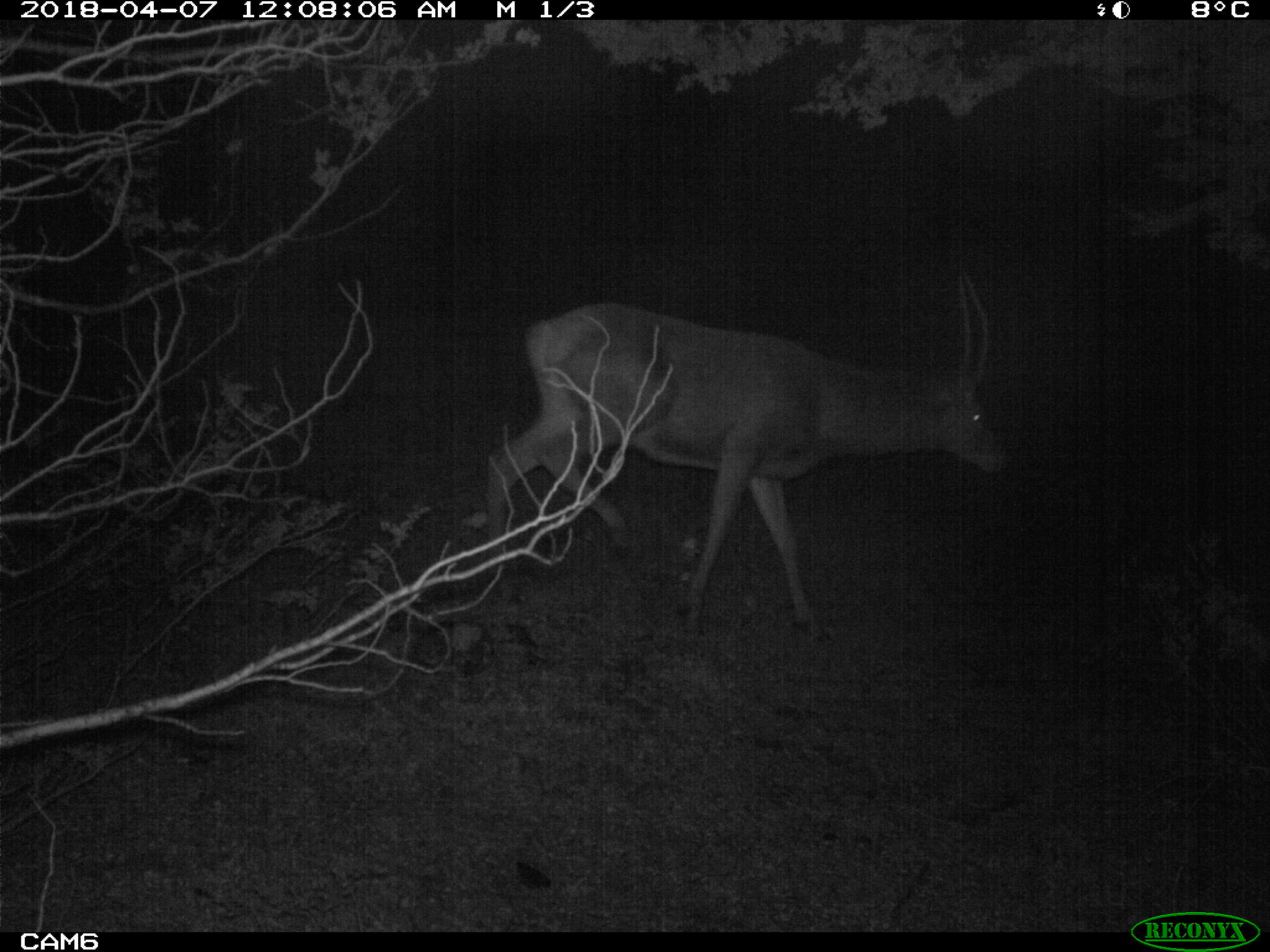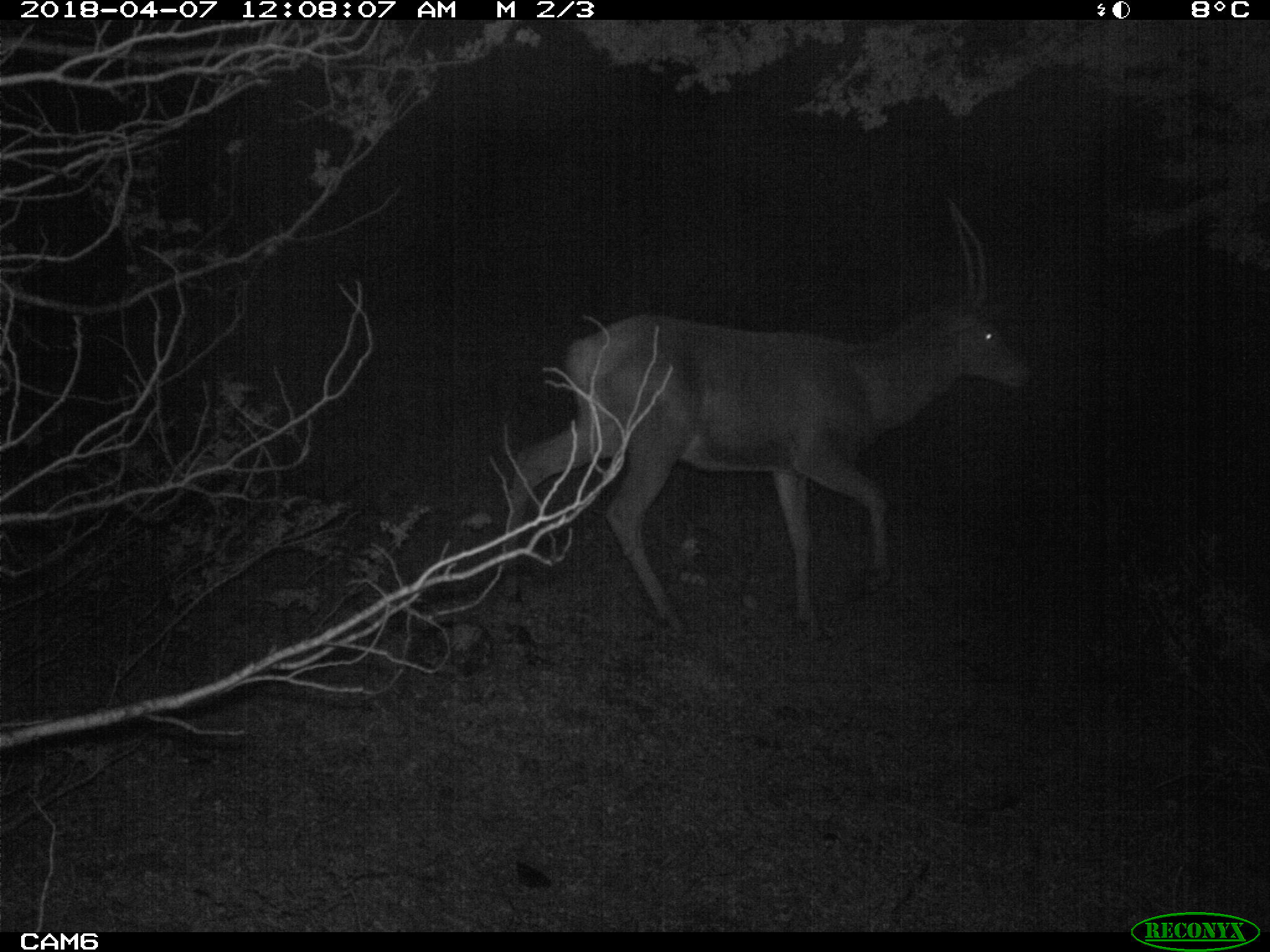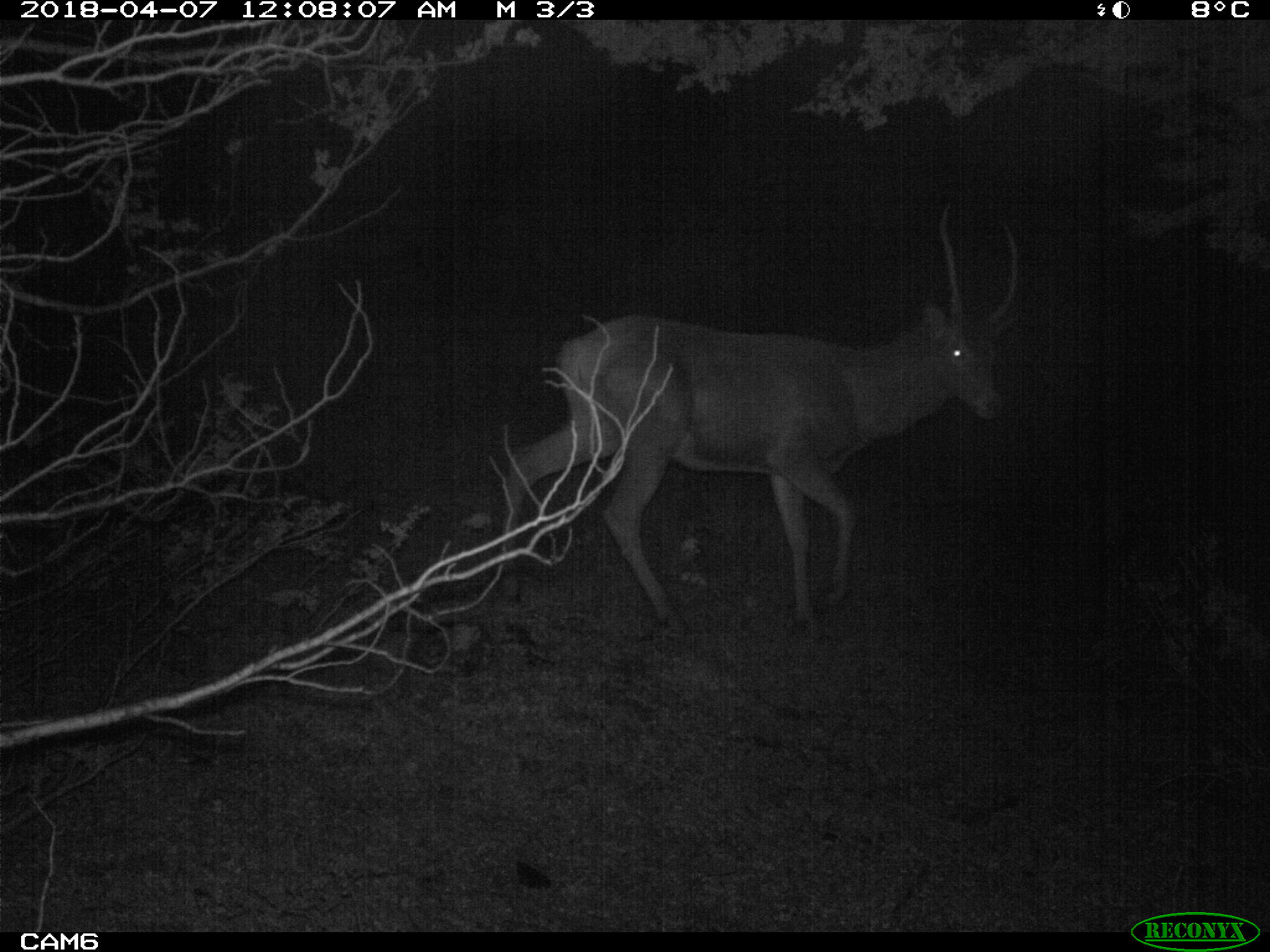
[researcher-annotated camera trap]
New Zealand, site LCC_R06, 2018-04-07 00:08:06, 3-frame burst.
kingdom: Animalia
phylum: Chordata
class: Mammalia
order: Artiodactyla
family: Cervidae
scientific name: Cervidae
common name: deer